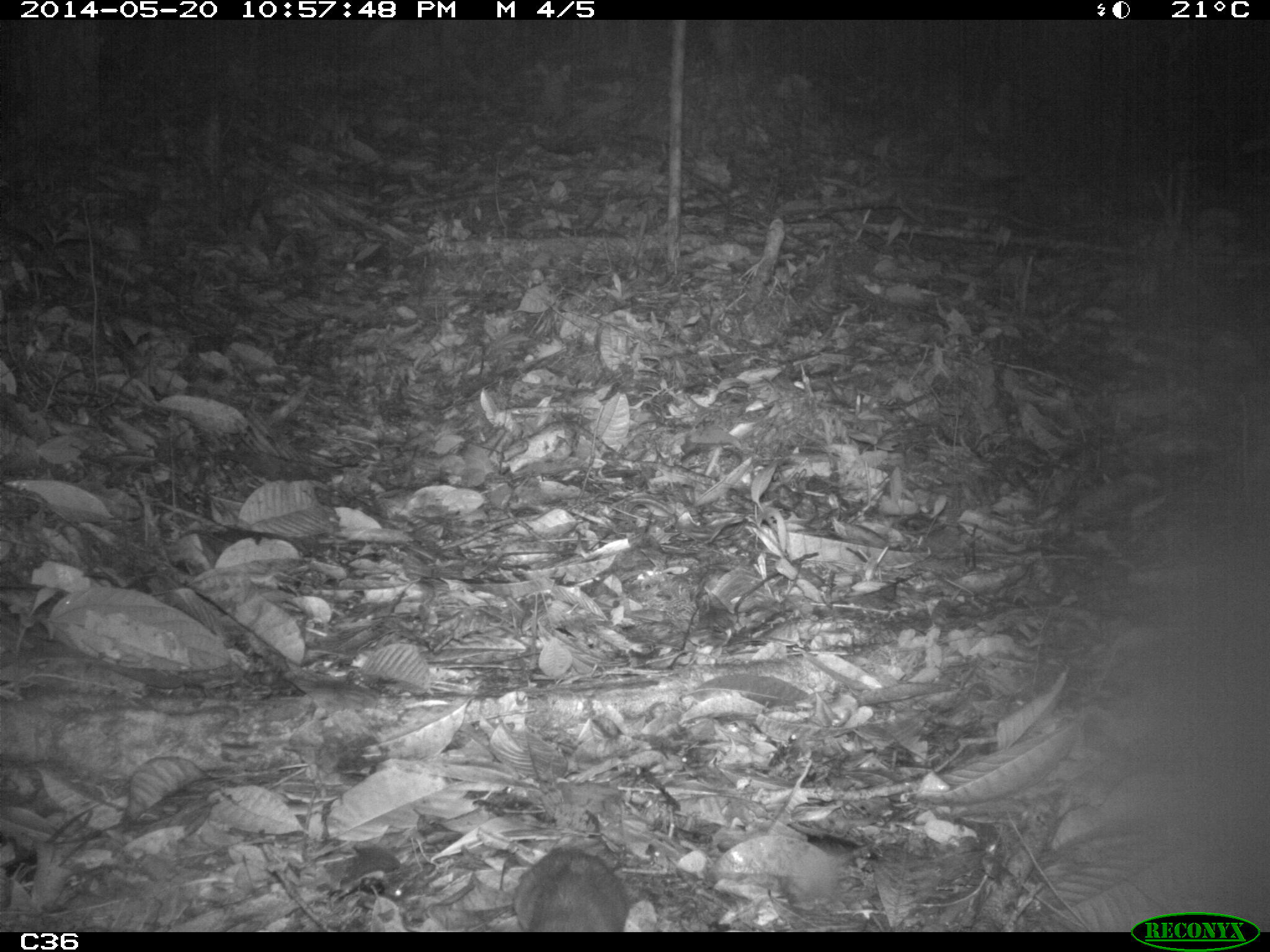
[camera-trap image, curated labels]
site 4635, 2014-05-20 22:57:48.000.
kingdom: Animalia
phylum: Chordata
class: Mammalia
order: Rodentia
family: Muridae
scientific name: Muridae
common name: mice, rats, and gerbils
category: unknown mouse or rat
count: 1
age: adult